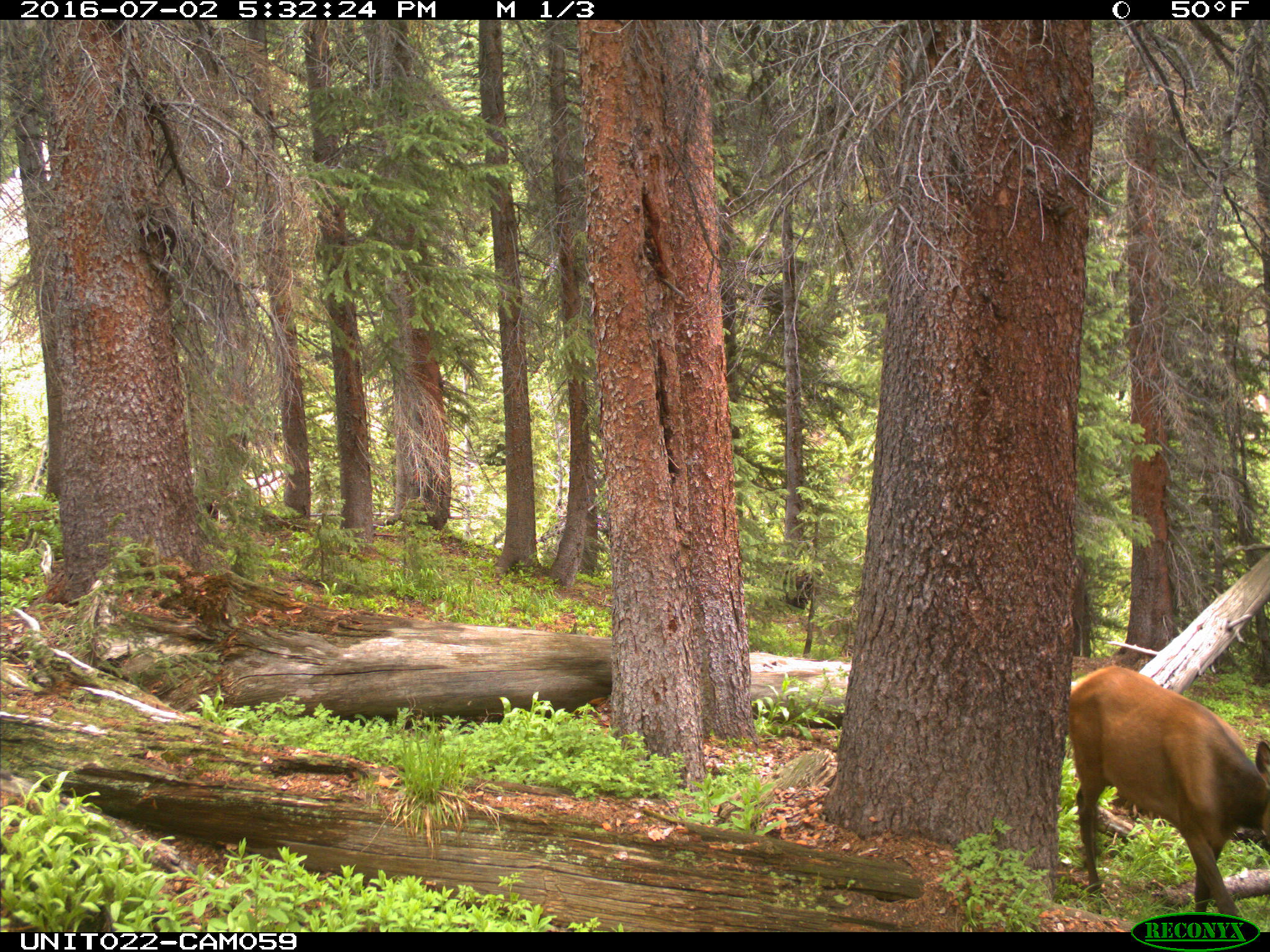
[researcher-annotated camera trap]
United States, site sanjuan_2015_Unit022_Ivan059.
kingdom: Animalia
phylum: Chordata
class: Mammalia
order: Artiodactyla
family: Cervidae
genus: Cervus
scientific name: Cervus elaphus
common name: red deer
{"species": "Cervus elaphus (red deer)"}